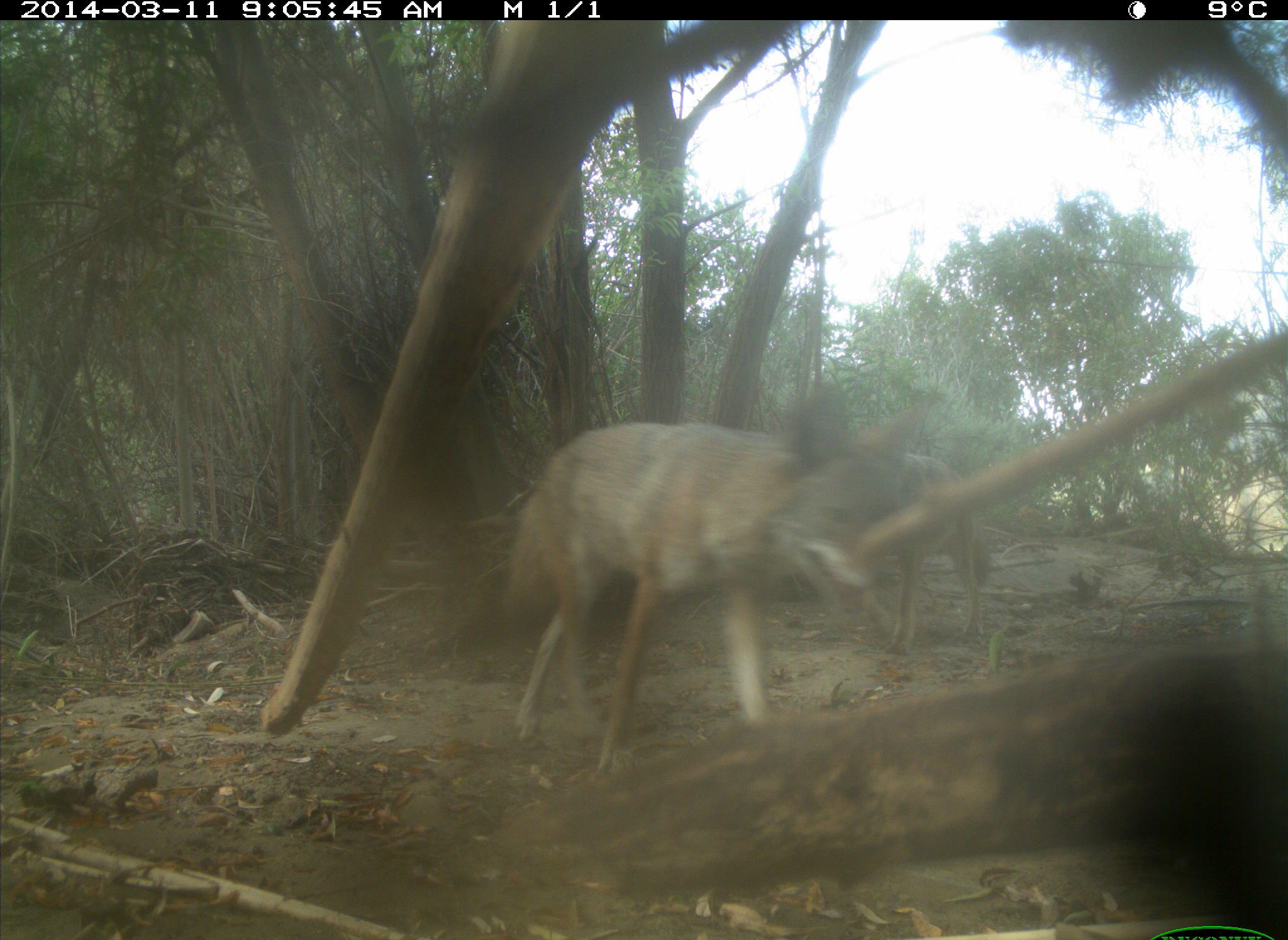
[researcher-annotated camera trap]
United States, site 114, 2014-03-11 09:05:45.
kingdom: Animalia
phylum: Chordata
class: Mammalia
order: Carnivora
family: Canidae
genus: Canis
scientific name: Canis latrans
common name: coyote